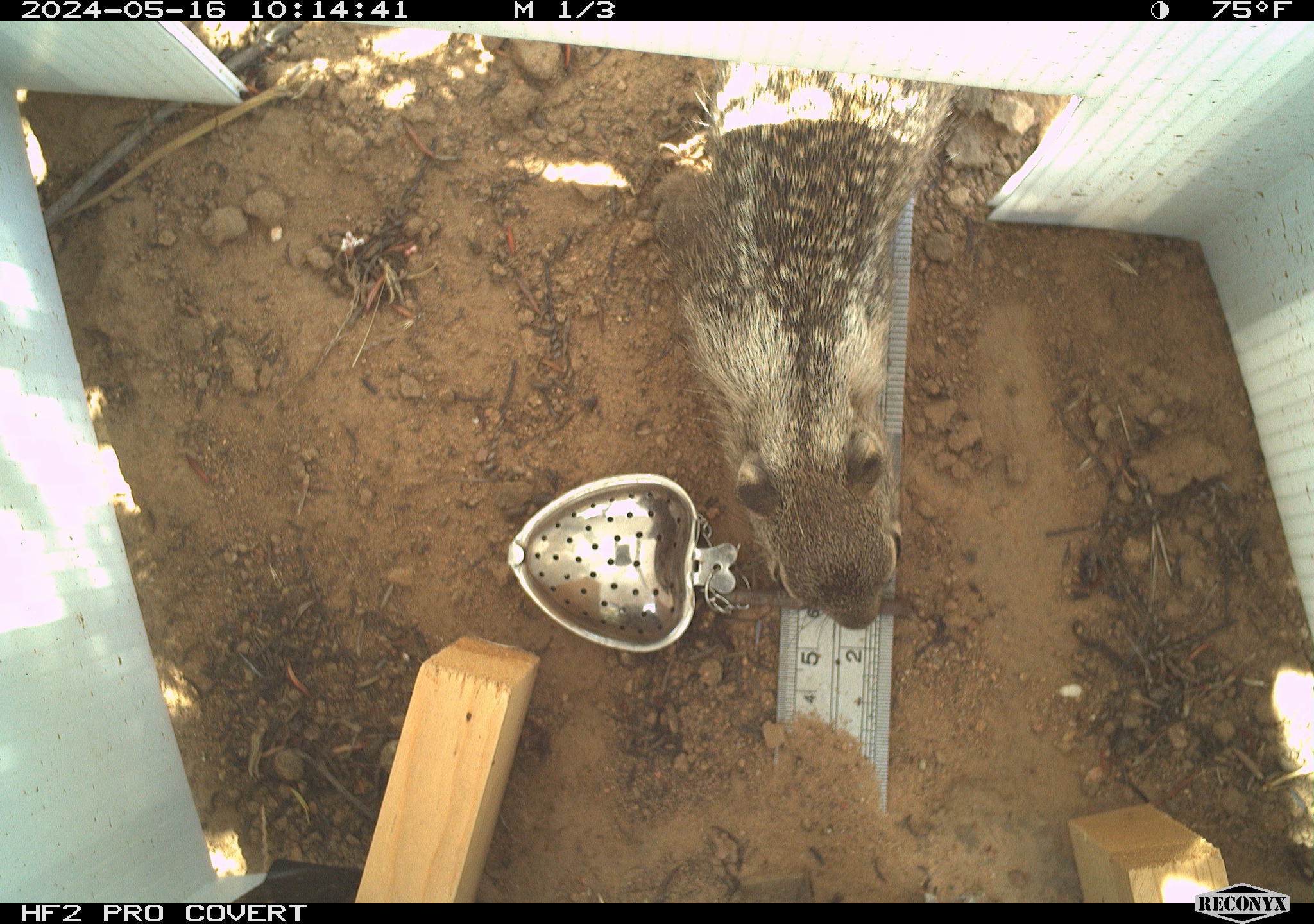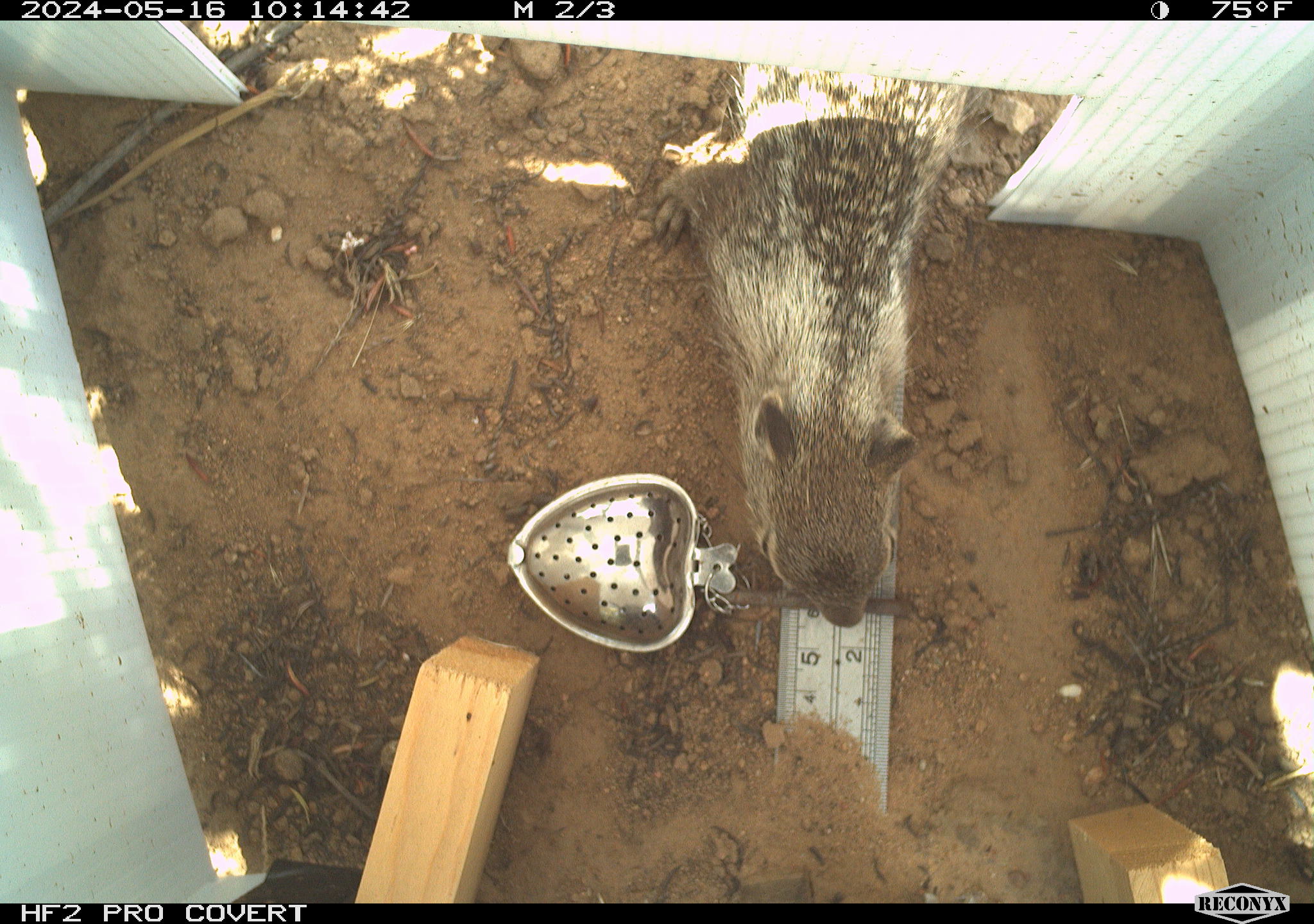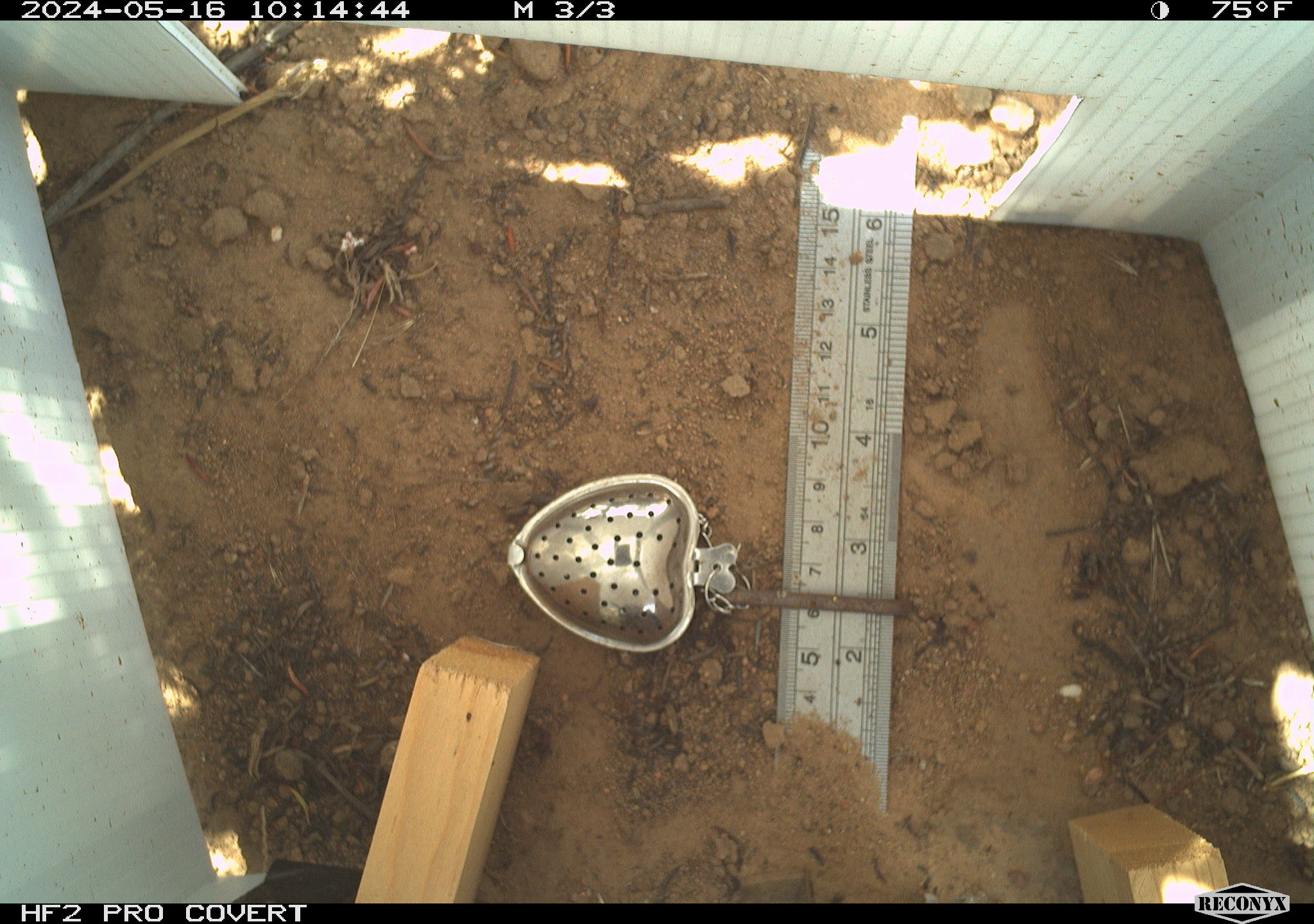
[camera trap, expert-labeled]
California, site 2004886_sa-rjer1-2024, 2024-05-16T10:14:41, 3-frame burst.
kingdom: Animalia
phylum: Chordata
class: Mammalia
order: Rodentia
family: Sciuridae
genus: Otospermophilus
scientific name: Otospermophilus beecheyi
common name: california ground squirrel